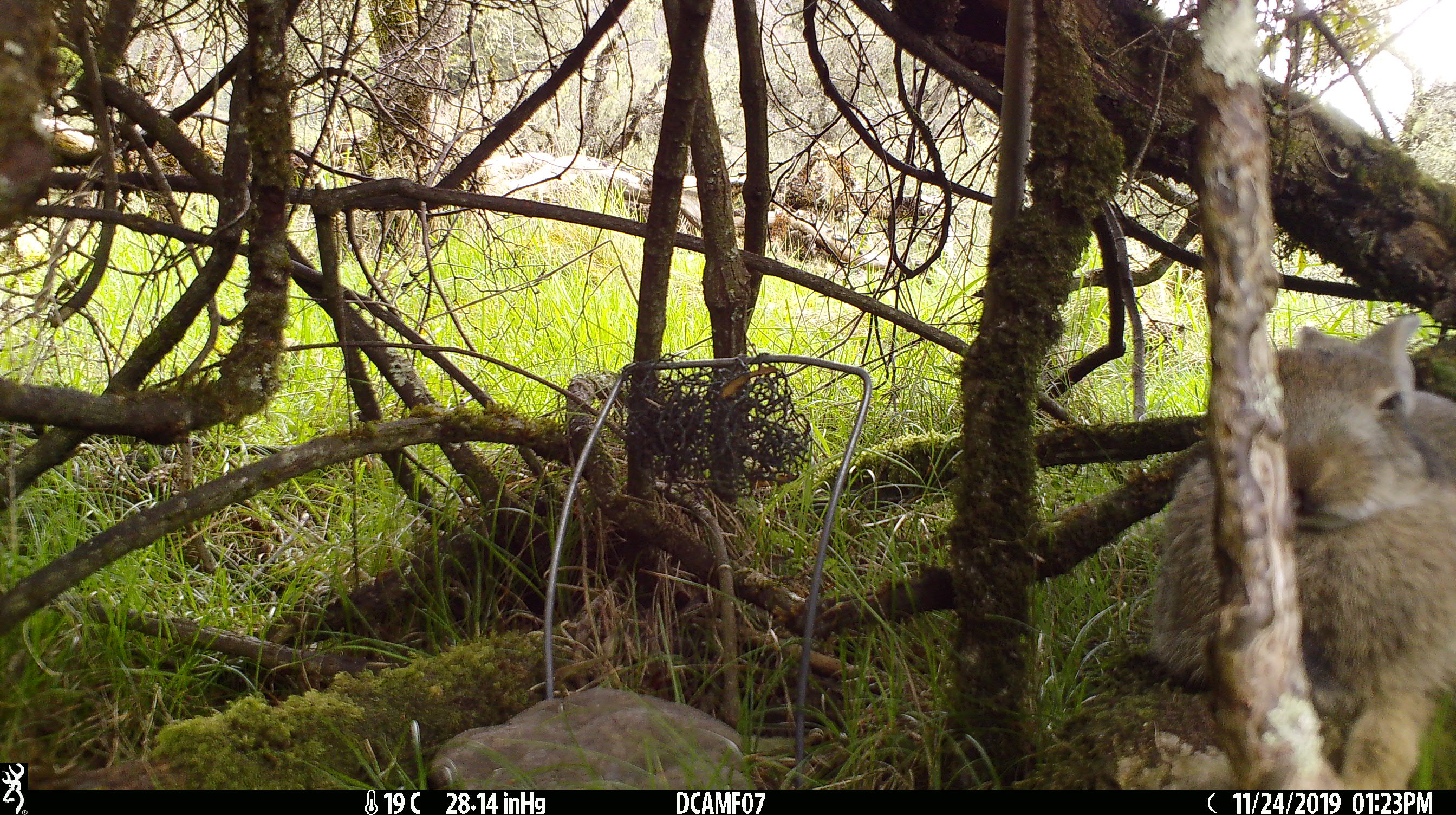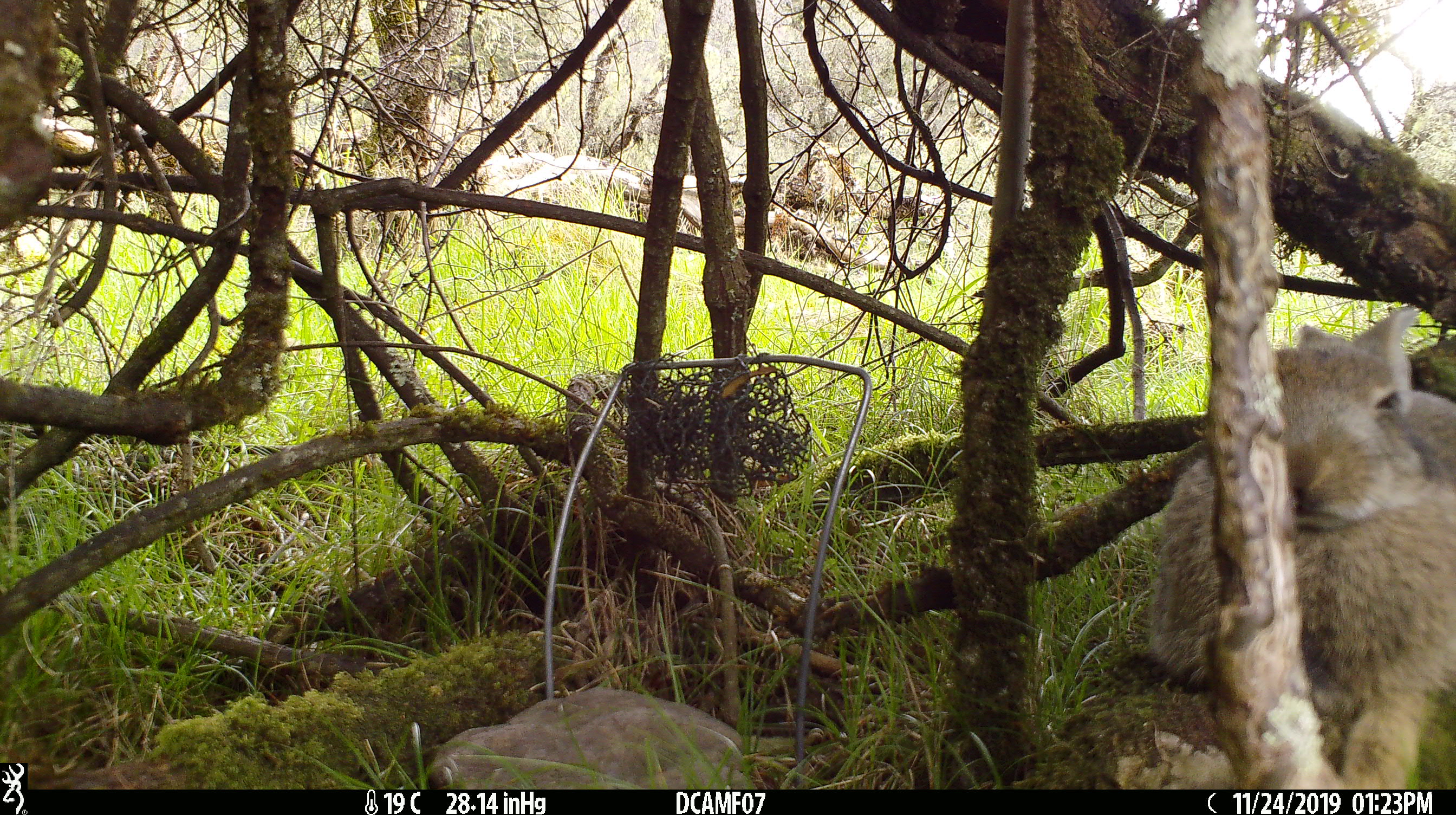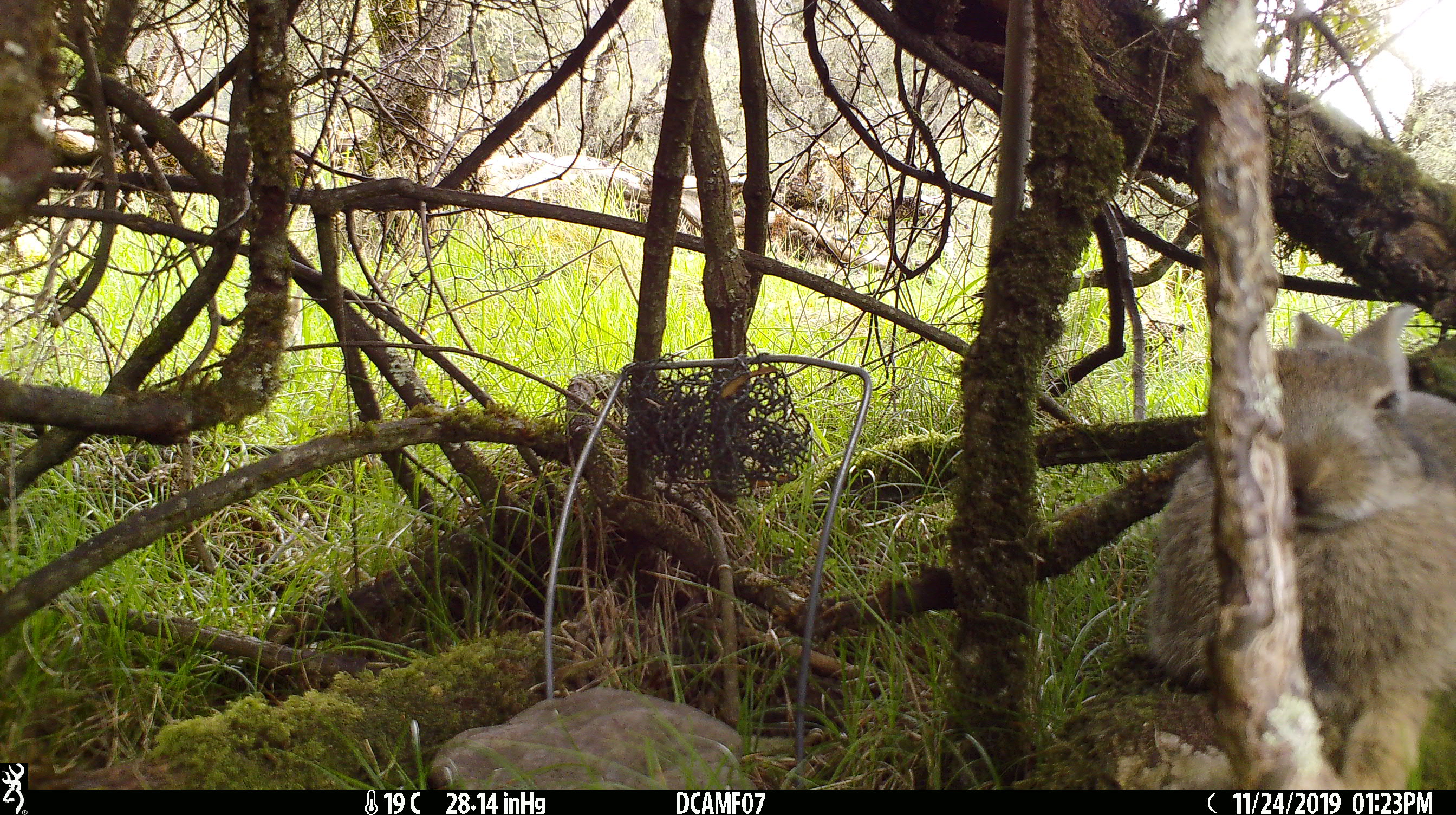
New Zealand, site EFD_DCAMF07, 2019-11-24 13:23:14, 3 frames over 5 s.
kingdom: Animalia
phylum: Chordata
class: Mammalia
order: Lagomorpha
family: Leporidae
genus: Oryctolagus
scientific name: Oryctolagus cuniculus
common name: european rabbit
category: rabbit